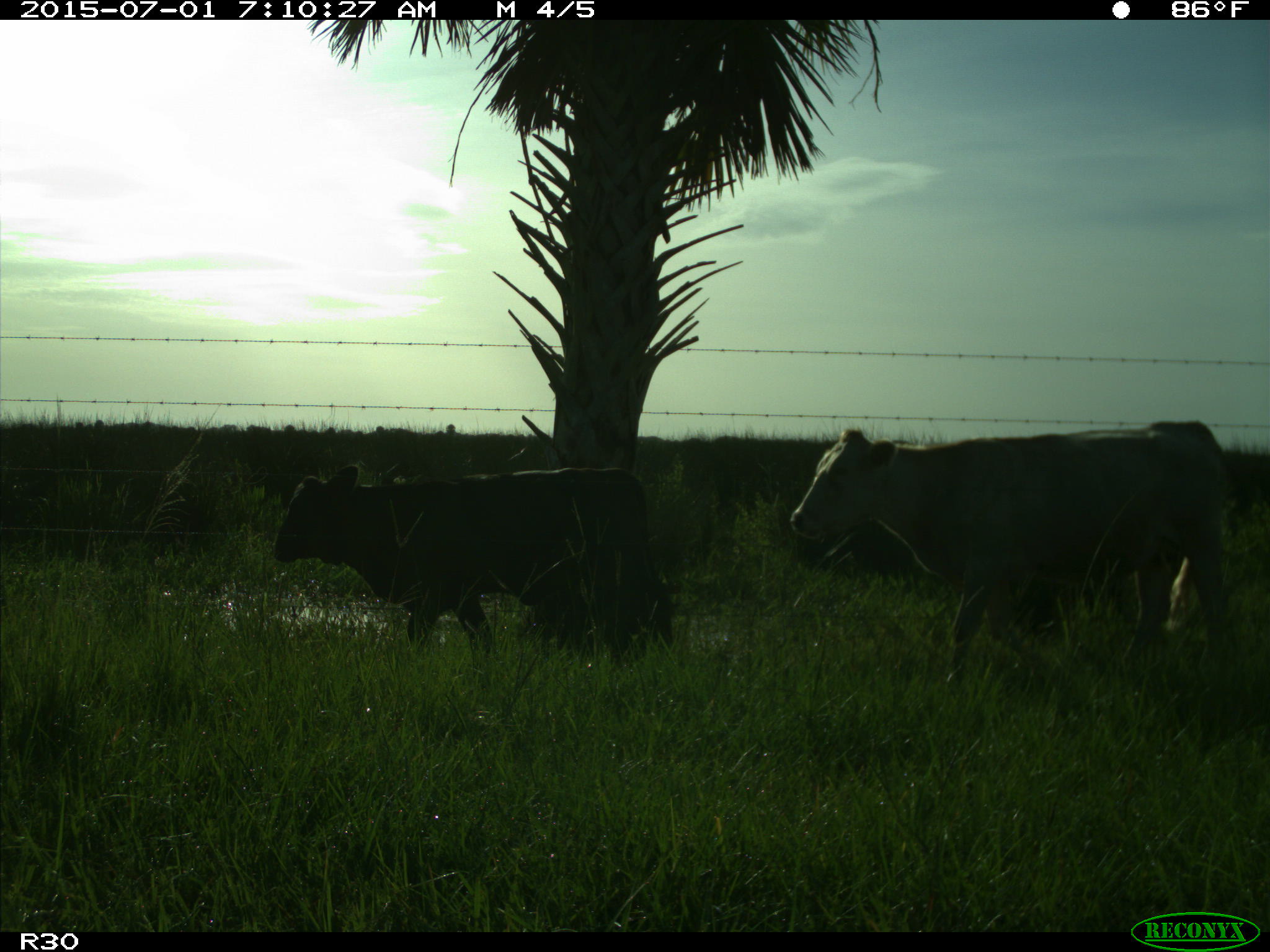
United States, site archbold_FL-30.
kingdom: Animalia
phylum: Chordata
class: Mammalia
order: Artiodactyla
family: Bovidae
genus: Bos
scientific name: Bos taurus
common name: domestic cow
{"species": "Bos taurus (domestic cow)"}